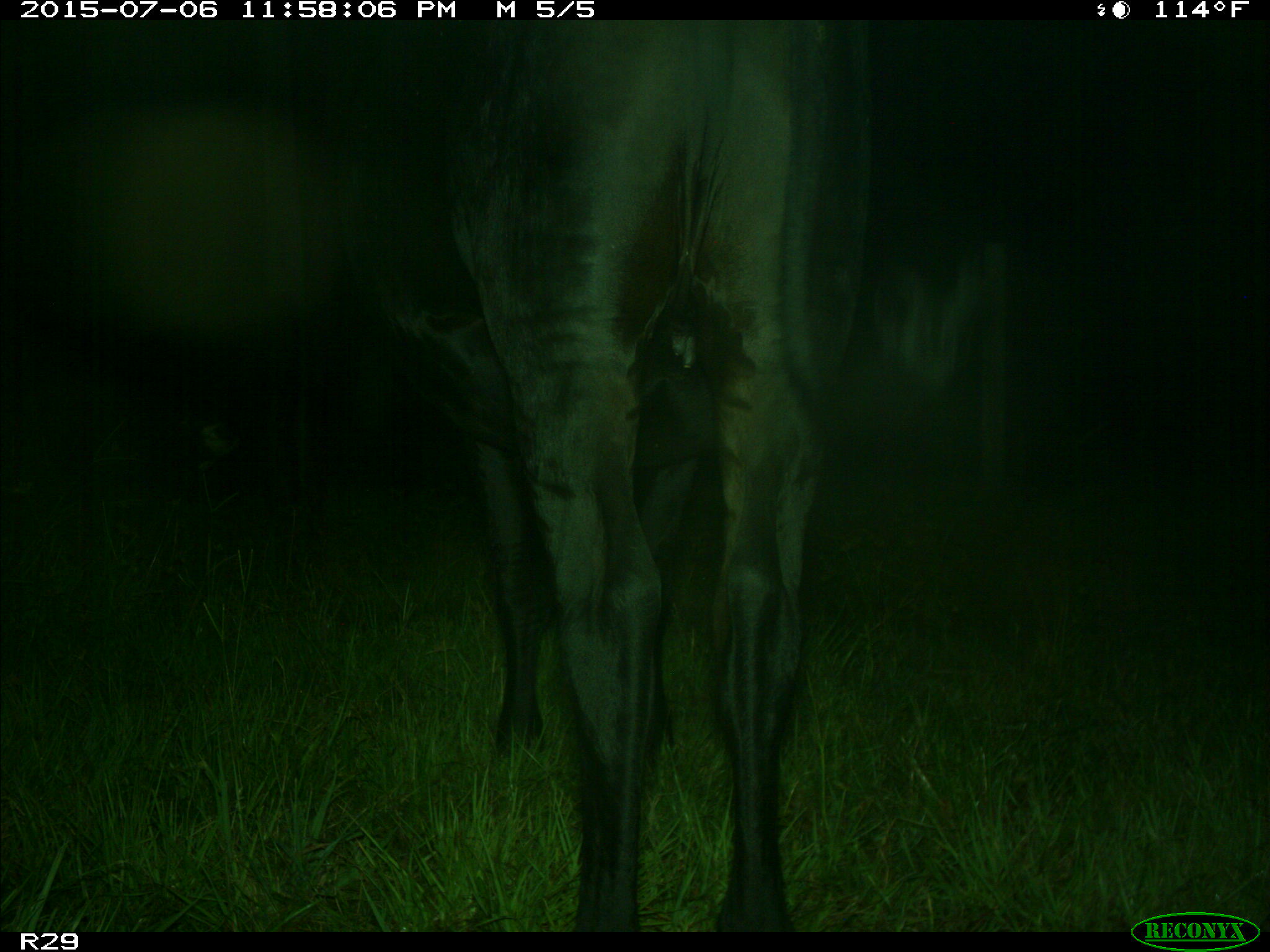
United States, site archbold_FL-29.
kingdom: Animalia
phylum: Chordata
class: Mammalia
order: Artiodactyla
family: Bovidae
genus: Bos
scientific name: Bos taurus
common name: domestic cow